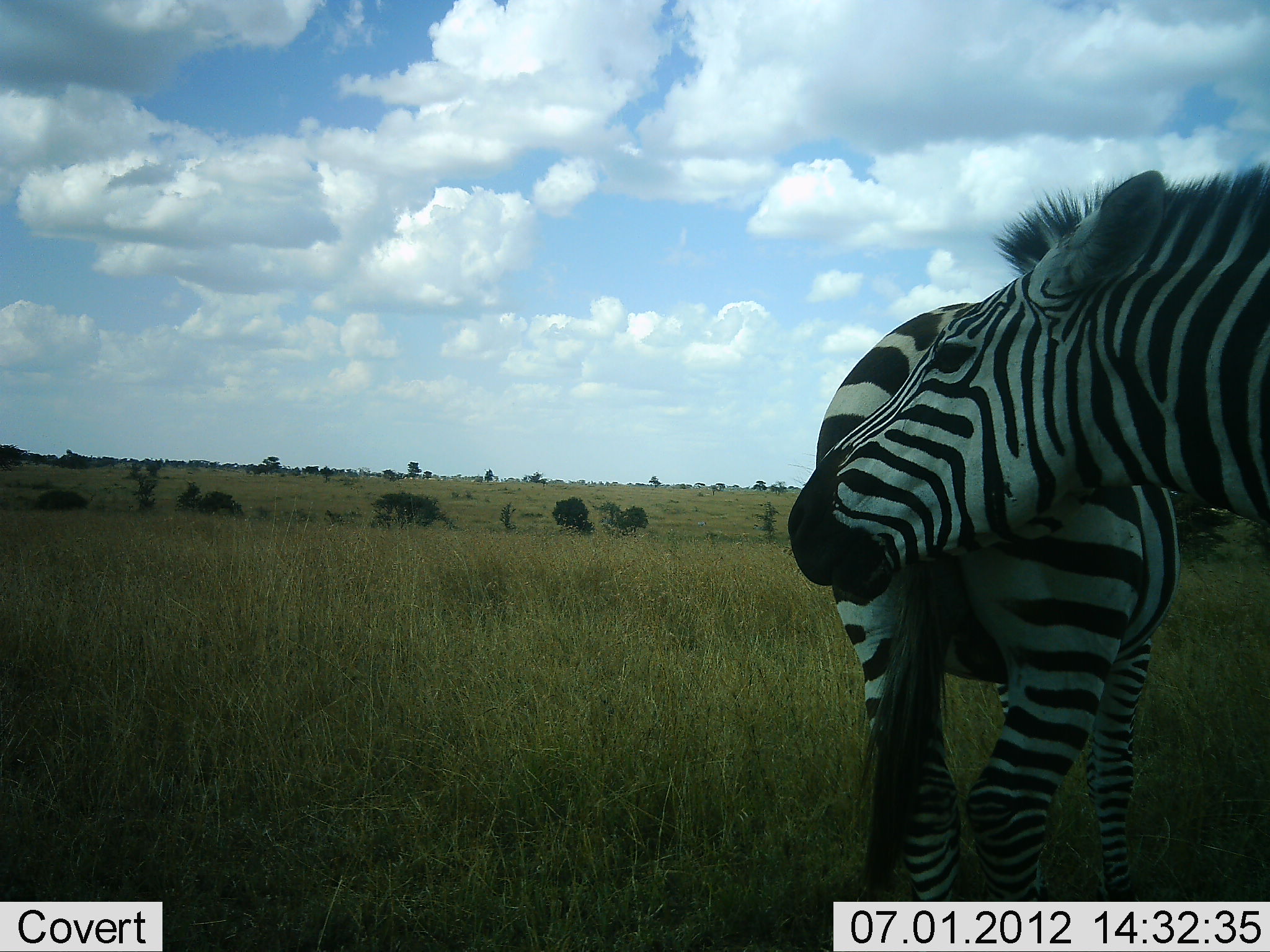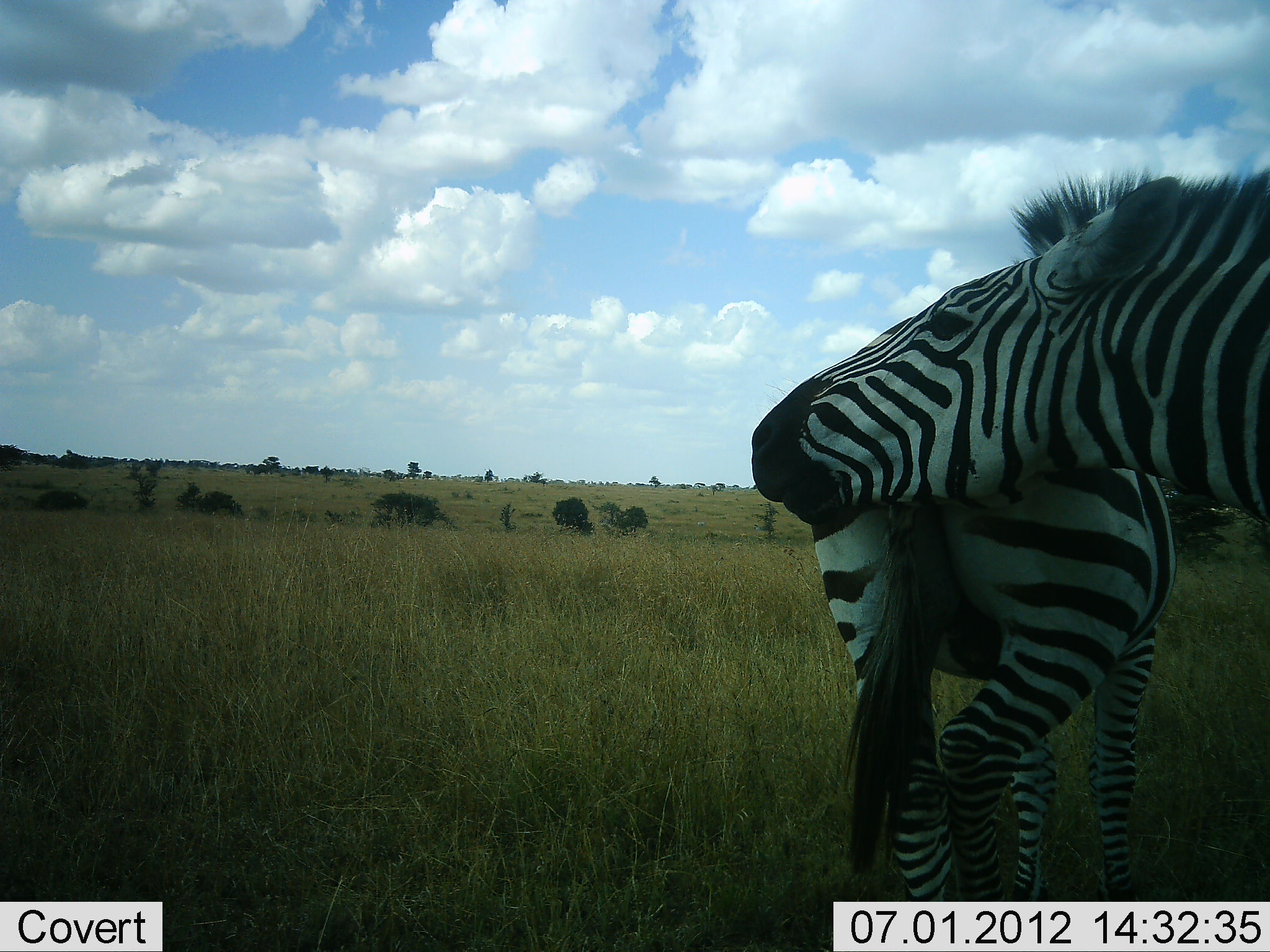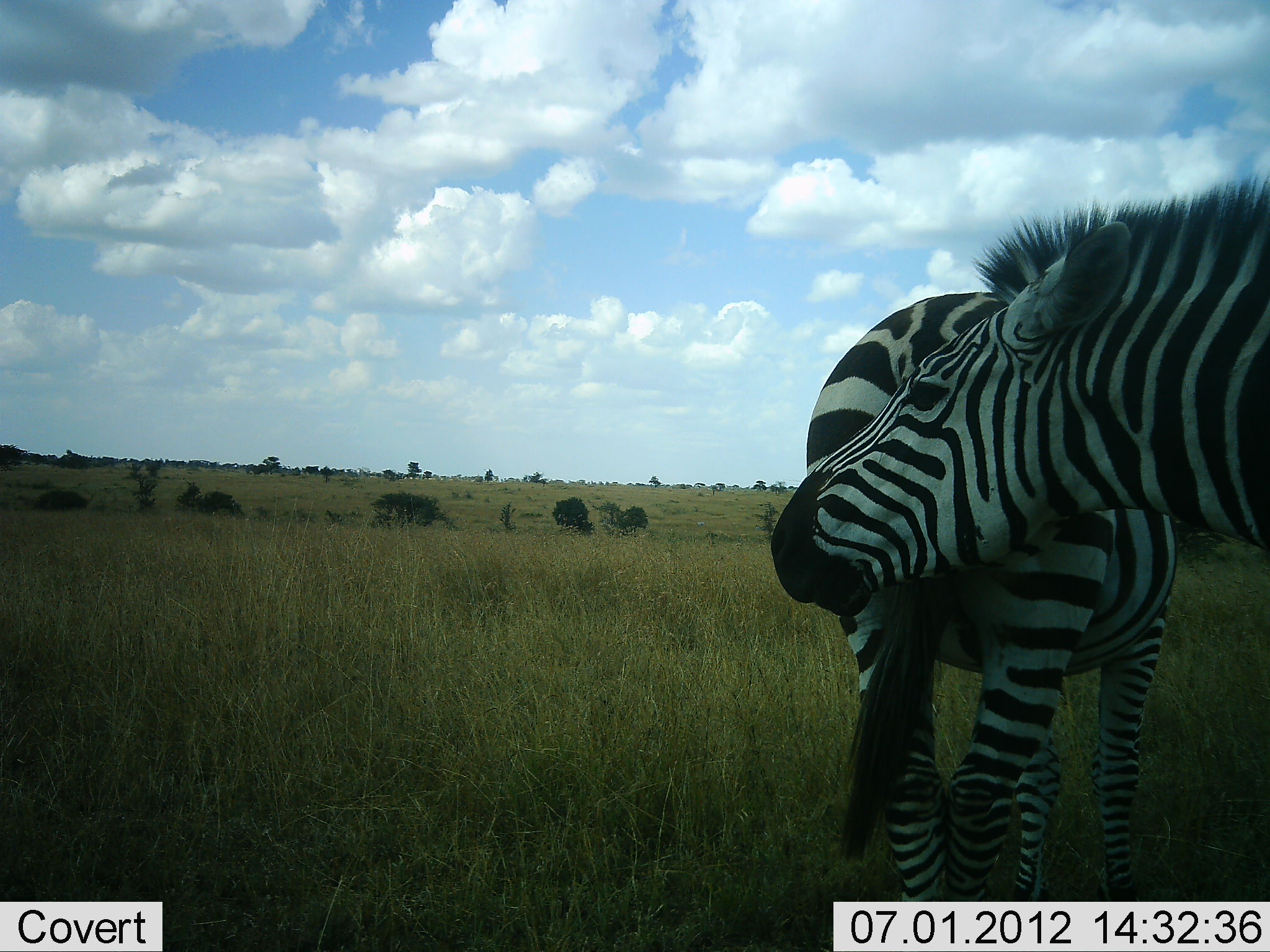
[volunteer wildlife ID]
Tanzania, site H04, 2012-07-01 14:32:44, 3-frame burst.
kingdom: Animalia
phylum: Chordata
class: Mammalia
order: Perissodactyla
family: Equidae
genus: Equus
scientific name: Equus quagga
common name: plains zebra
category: zebra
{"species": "zebra (plains zebra) (Equus quagga)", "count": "2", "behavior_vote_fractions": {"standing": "30%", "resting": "10%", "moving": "10%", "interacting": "80%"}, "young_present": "0%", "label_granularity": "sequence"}